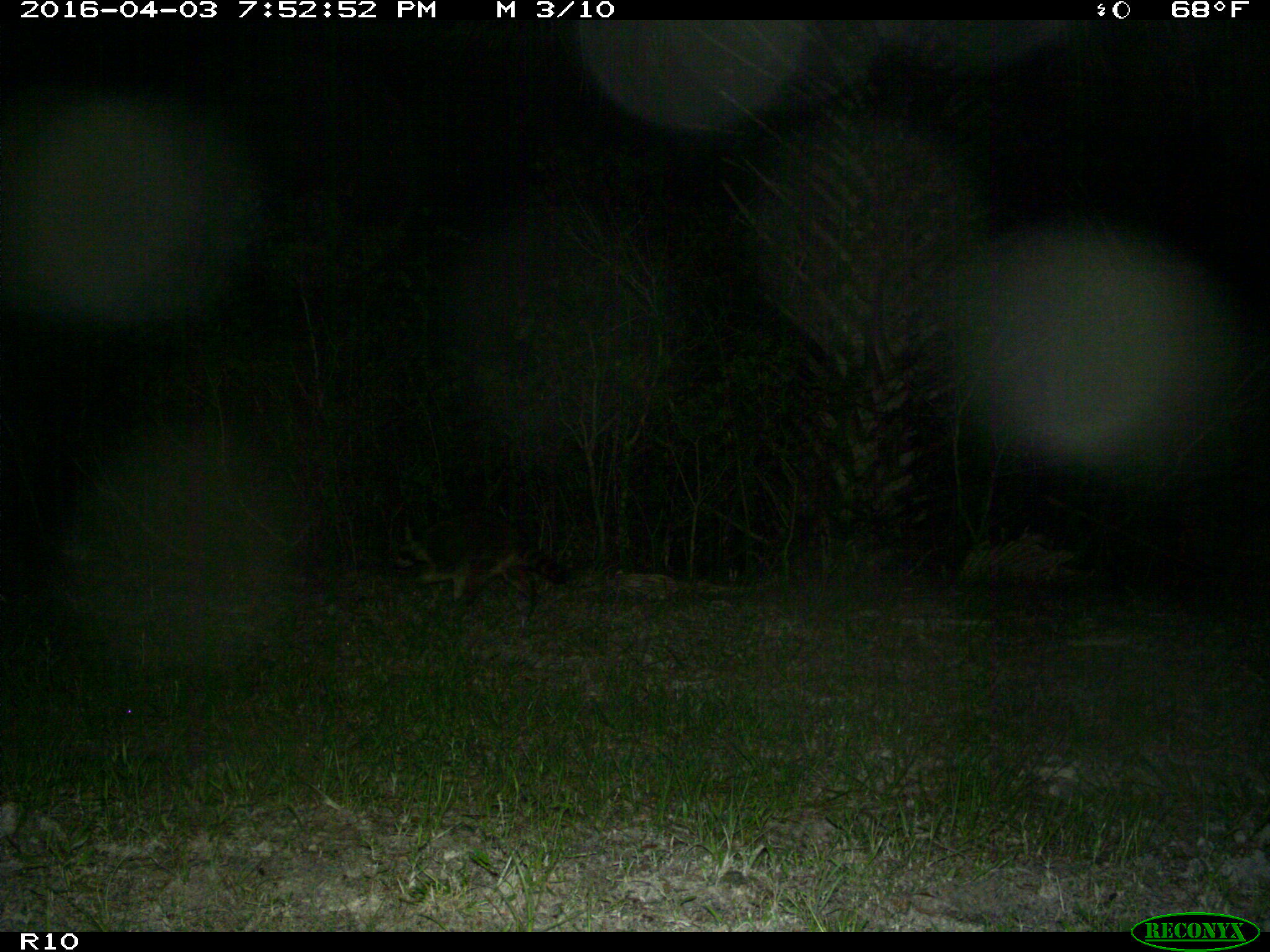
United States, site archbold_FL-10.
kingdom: Animalia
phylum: Chordata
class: Mammalia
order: Carnivora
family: Procyonidae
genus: Procyon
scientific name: Procyon lotor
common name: common raccoon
Procyon lotor (common raccoon).